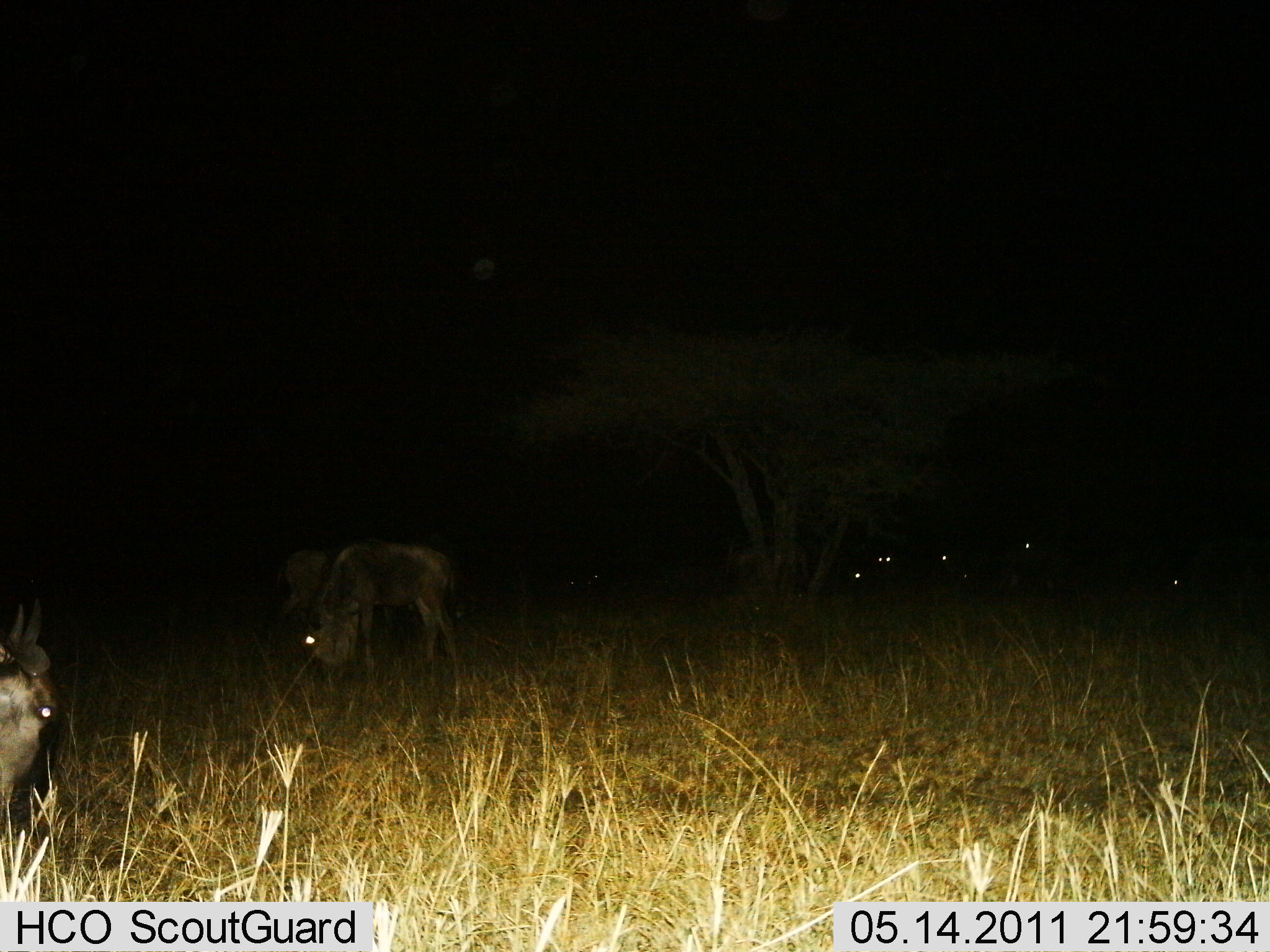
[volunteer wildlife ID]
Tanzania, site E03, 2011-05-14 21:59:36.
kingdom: Animalia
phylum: Chordata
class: Mammalia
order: Artiodactyla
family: Bovidae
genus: Connochaetes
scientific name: Connochaetes taurinus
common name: blue wildebeest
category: wildebeest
Wildebeest (blue wildebeest) (Connochaetes taurinus), count 7. Behavior (volunteer vote fractions): standing 43%, resting 0%, moving 0%, interacting 0%. Young present (vote fraction): 0%. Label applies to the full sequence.